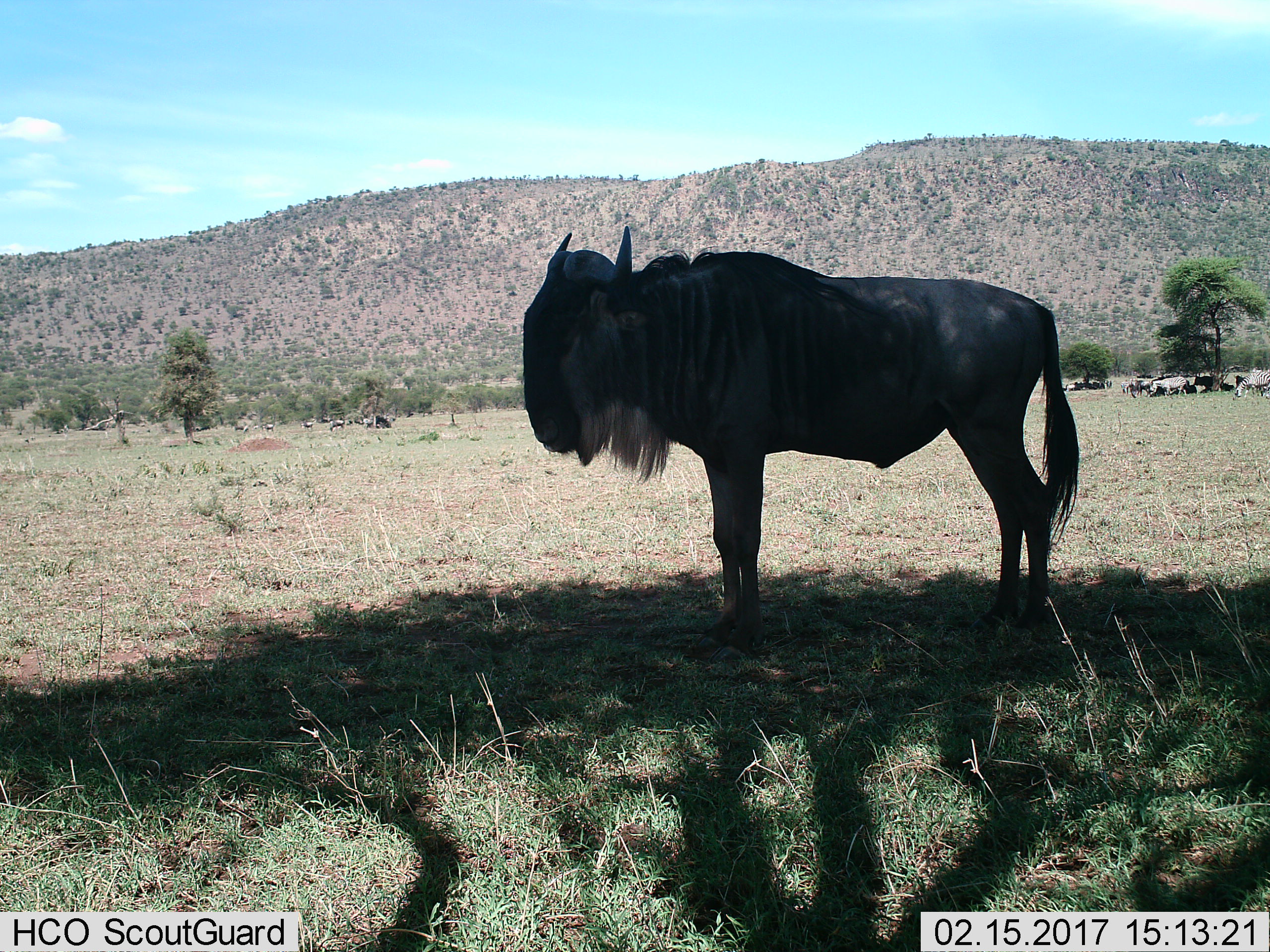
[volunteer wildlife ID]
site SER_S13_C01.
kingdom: Animalia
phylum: Chordata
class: Mammalia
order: Artiodactyla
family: Bovidae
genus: Connochaetes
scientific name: Connochaetes taurinus taurinus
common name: blue wildebeest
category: wildebeestblue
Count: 10.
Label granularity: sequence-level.